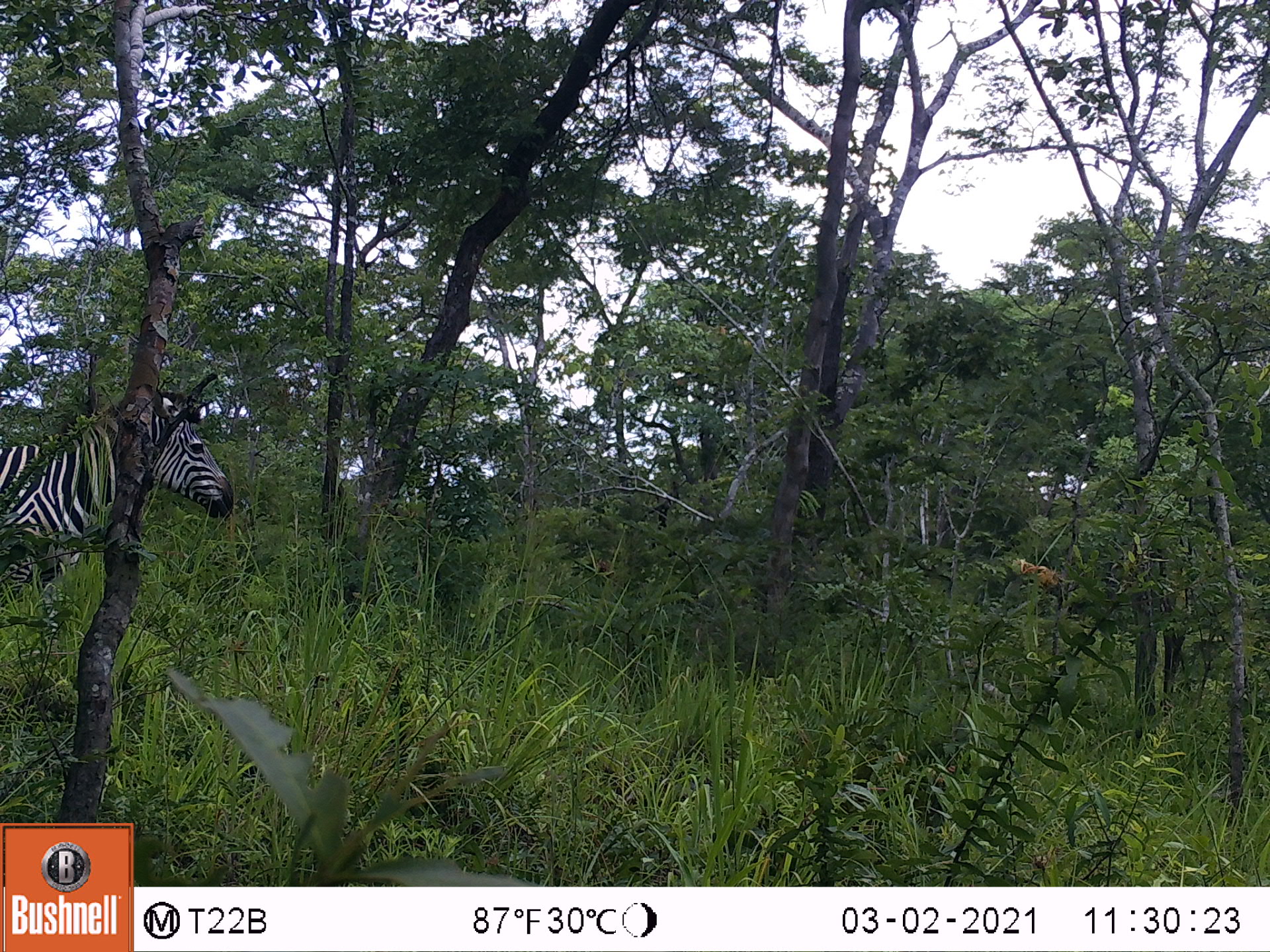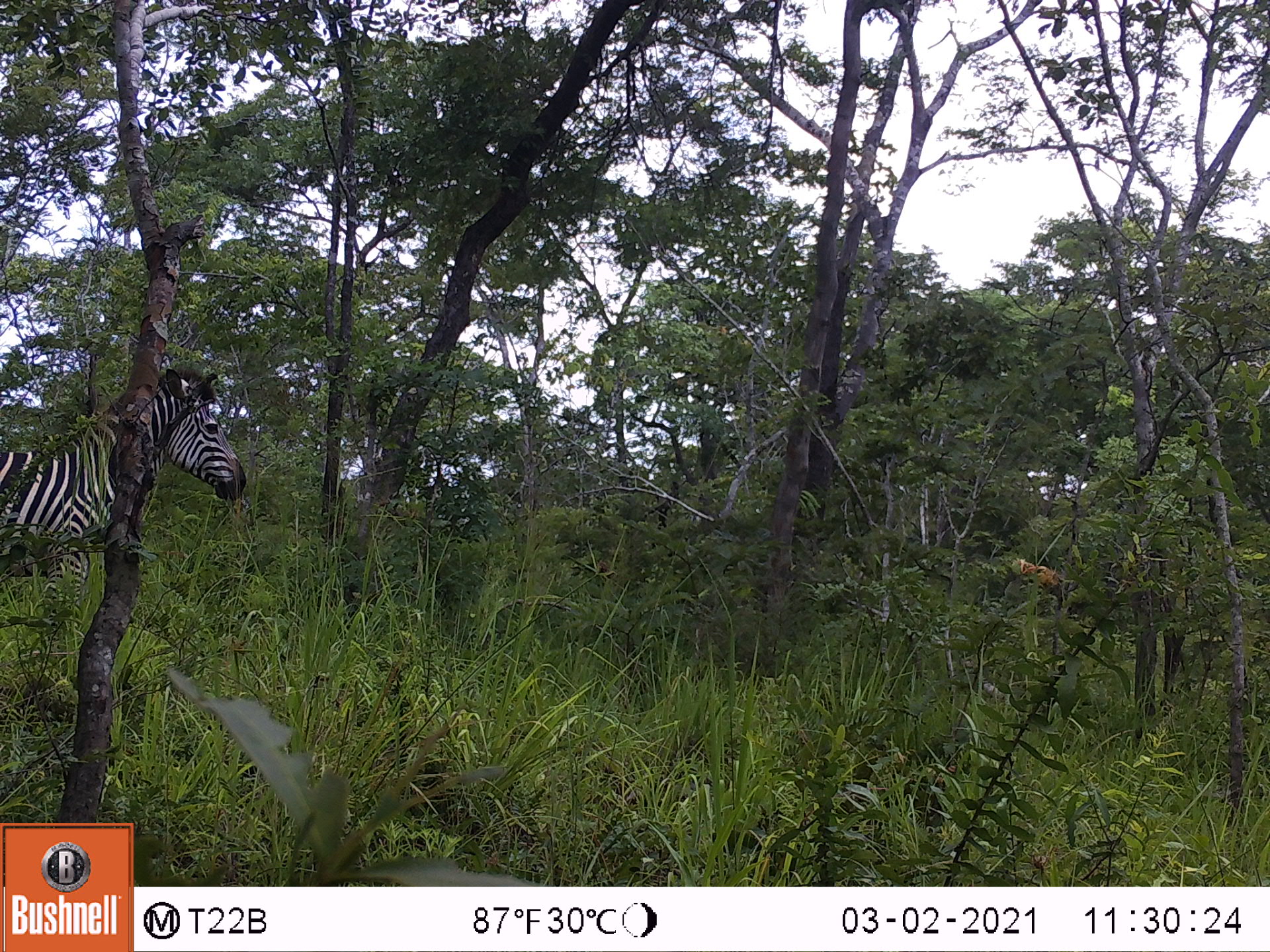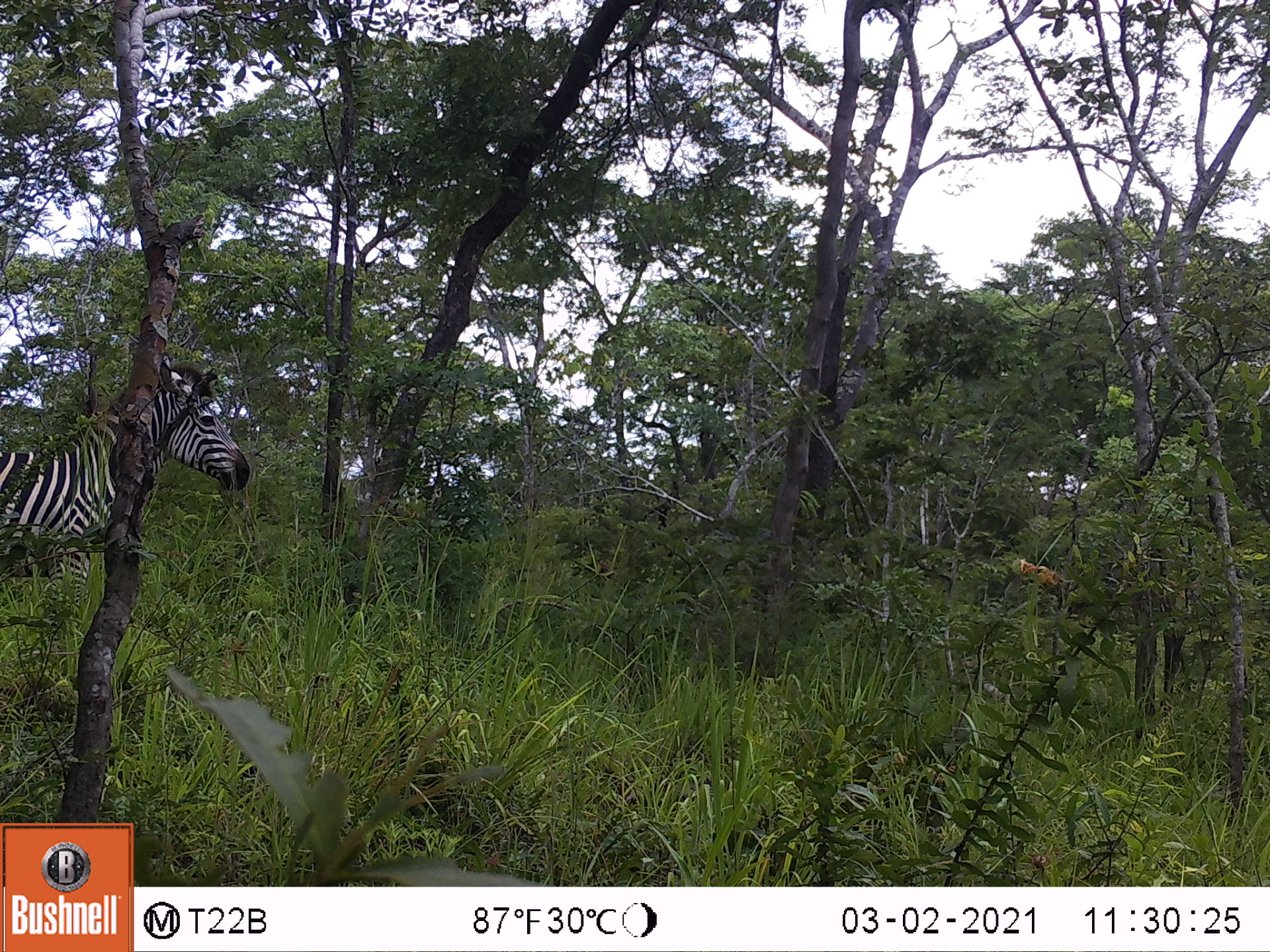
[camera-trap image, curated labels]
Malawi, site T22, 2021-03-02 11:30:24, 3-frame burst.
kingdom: Animalia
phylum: Chordata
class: Mammalia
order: Perissodactyla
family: Equidae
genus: Equus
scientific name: Equus quagga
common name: plains zebra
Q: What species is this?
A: Plains zebra (Equus quagga).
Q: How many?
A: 1.